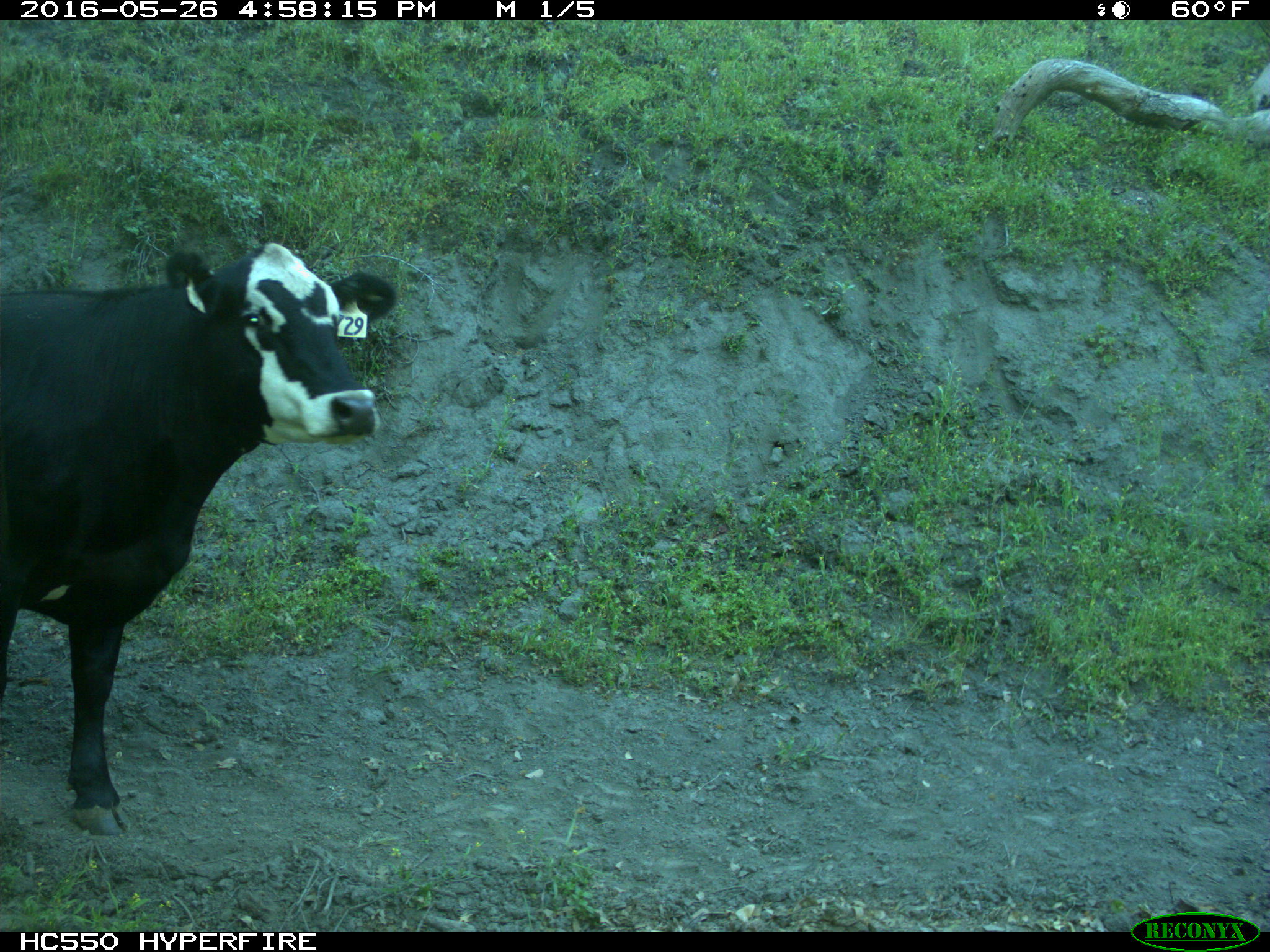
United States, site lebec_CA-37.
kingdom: Animalia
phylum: Chordata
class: Mammalia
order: Artiodactyla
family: Bovidae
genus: Bos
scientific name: Bos taurus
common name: domestic cow